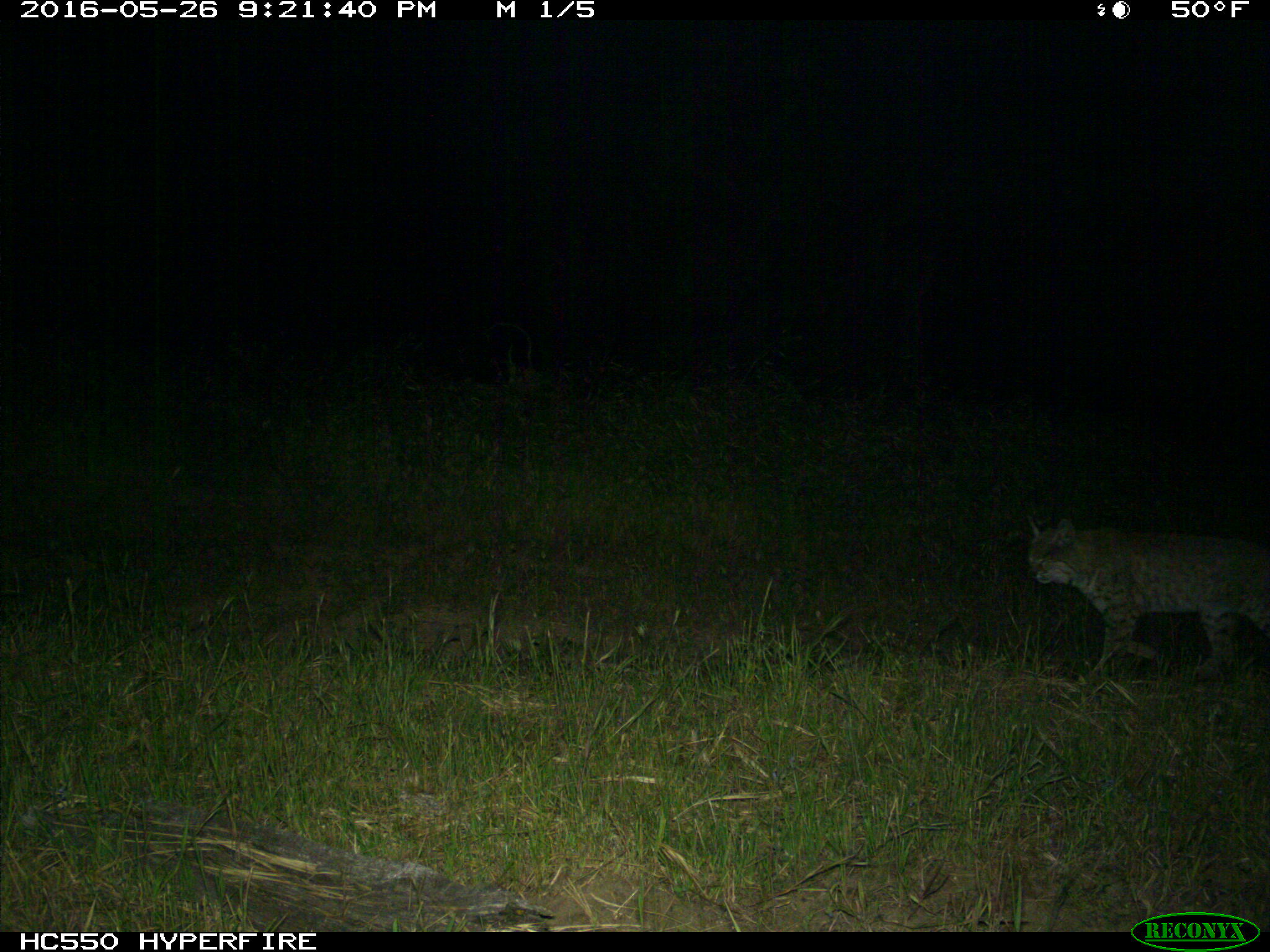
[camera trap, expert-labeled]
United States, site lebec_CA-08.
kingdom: Animalia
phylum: Chordata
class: Mammalia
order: Carnivora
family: Felidae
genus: Lynx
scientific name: Lynx rufus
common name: bobcat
Lynx rufus (bobcat).